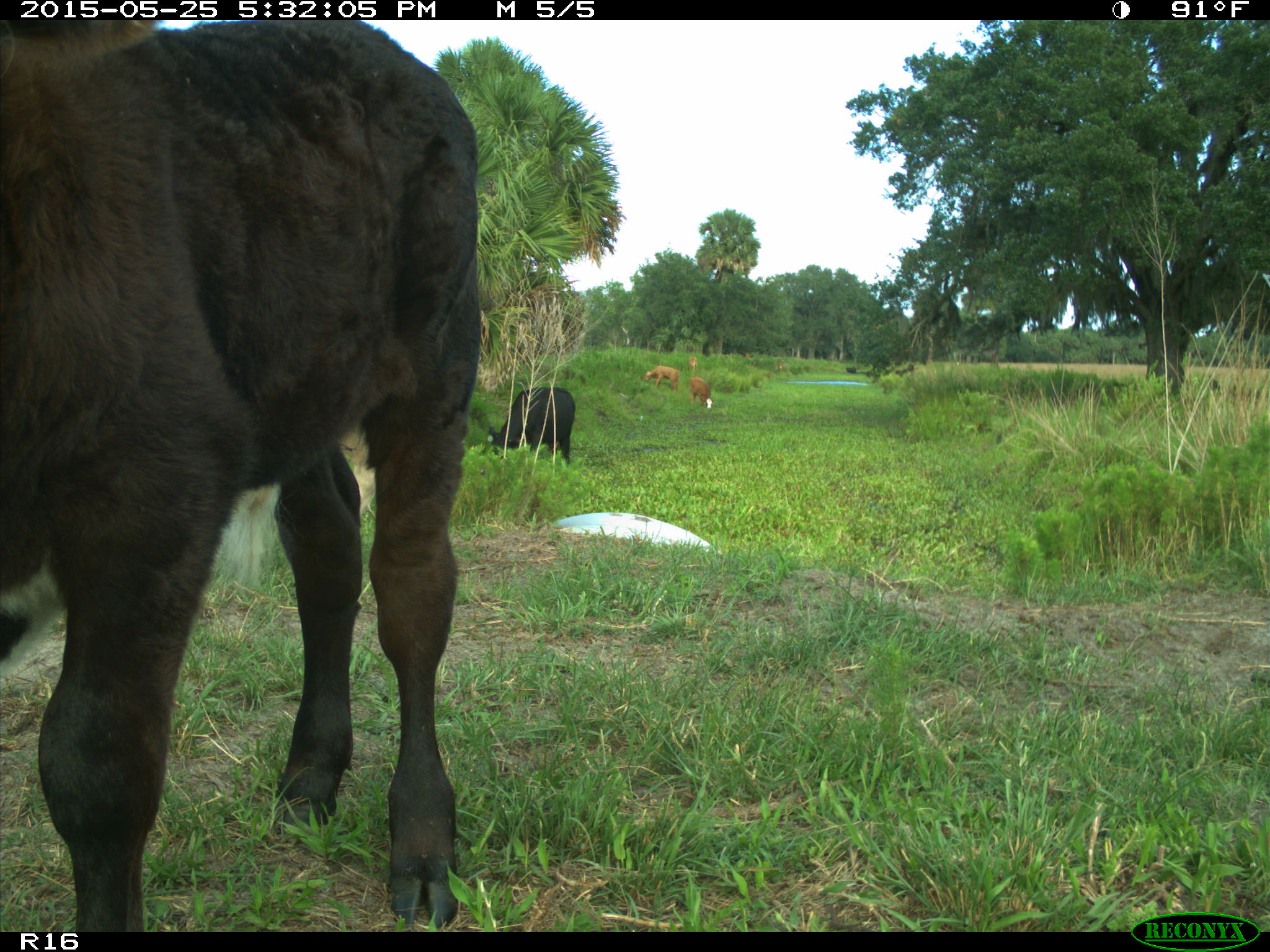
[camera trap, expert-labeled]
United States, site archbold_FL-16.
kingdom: Animalia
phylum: Chordata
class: Mammalia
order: Artiodactyla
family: Bovidae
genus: Bos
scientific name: Bos taurus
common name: domestic cow